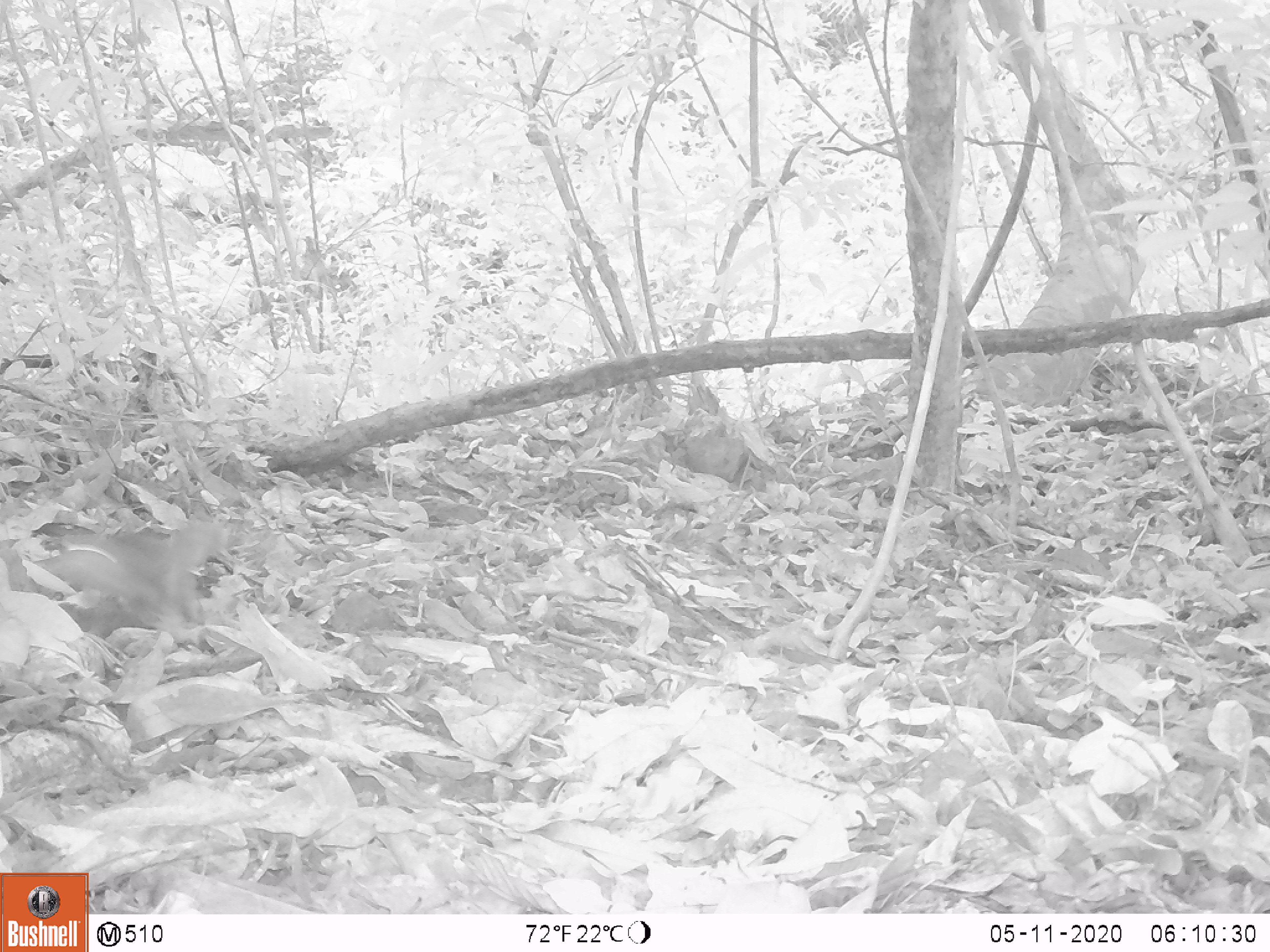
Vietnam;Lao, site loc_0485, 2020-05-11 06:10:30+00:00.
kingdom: Animalia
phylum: Chordata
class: Mammalia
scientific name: Mammalia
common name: mammal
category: unidentified small mammal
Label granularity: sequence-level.